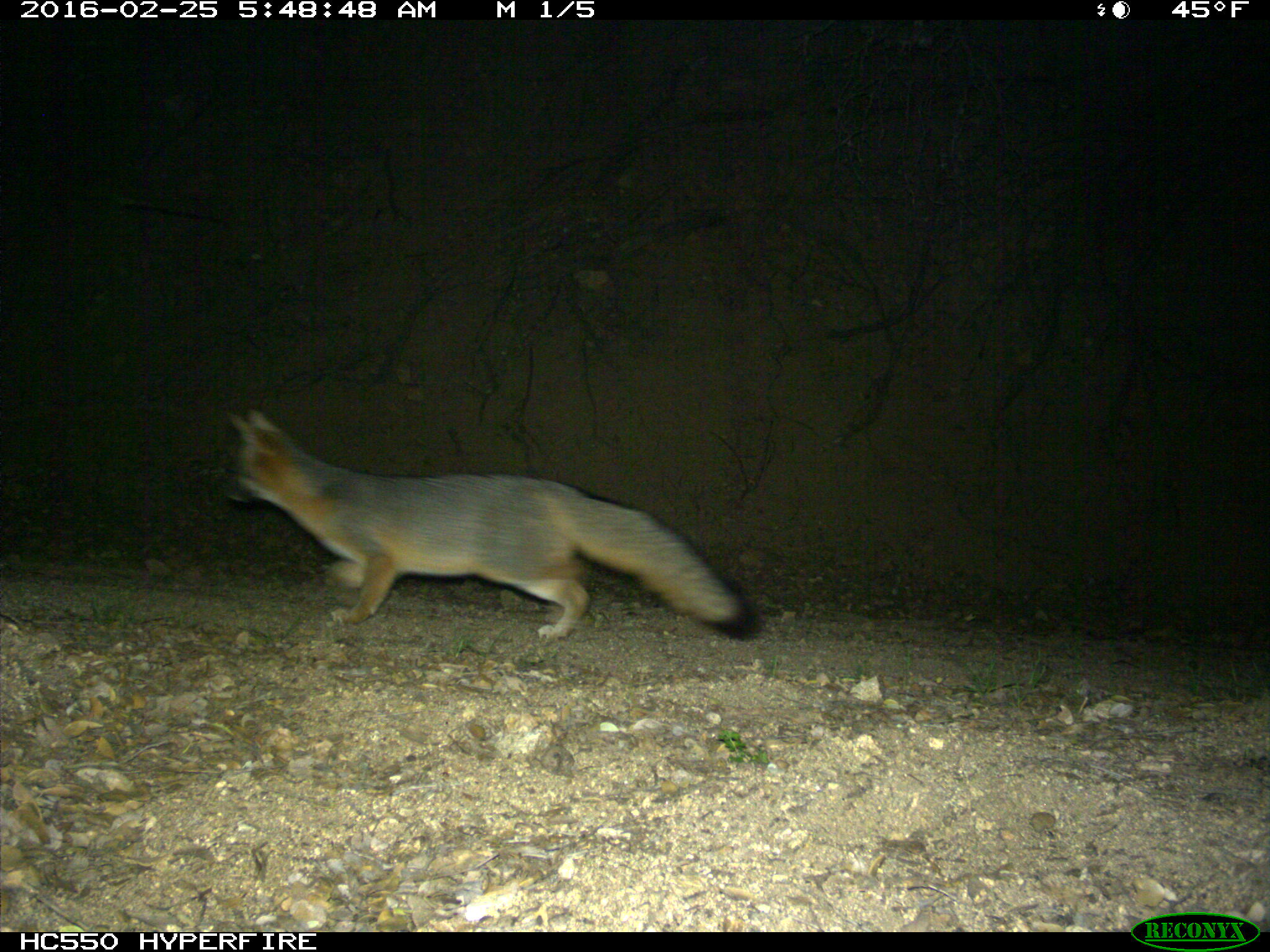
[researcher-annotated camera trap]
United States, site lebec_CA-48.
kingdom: Animalia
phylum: Chordata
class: Mammalia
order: Carnivora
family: Canidae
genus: Urocyon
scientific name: Urocyon cinereoargenteus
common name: gray fox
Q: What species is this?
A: Urocyon cinereoargenteus (gray fox).